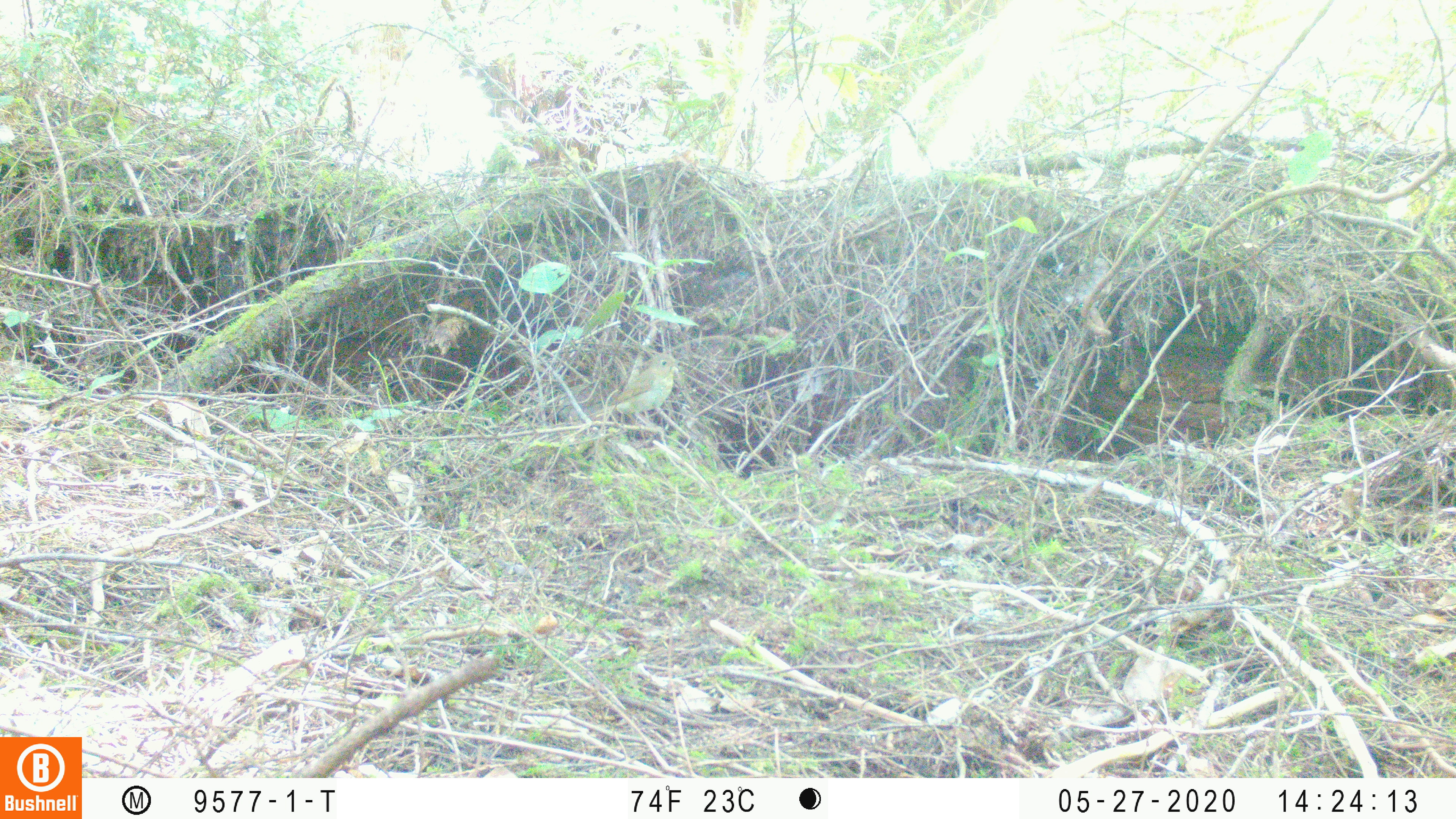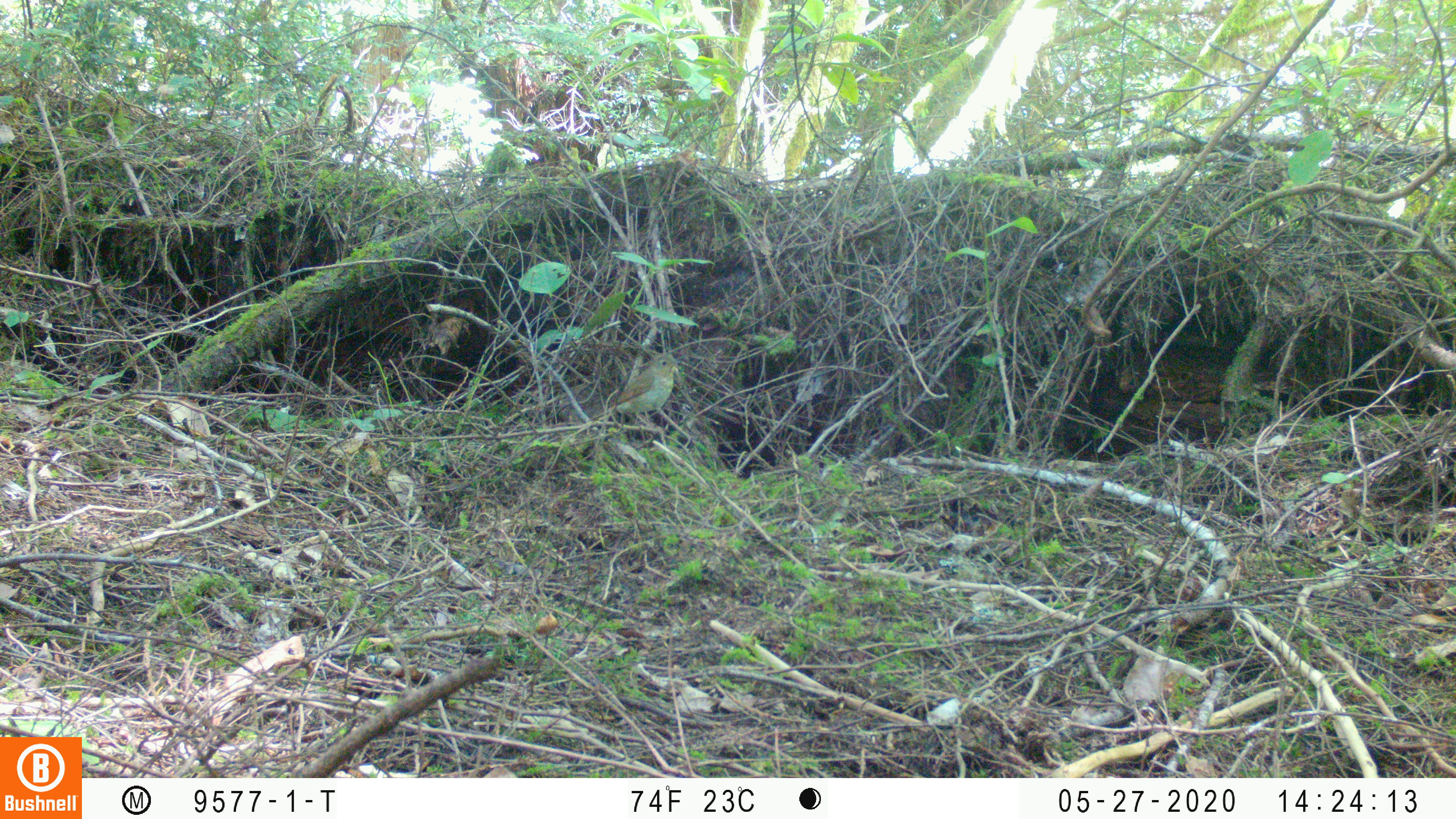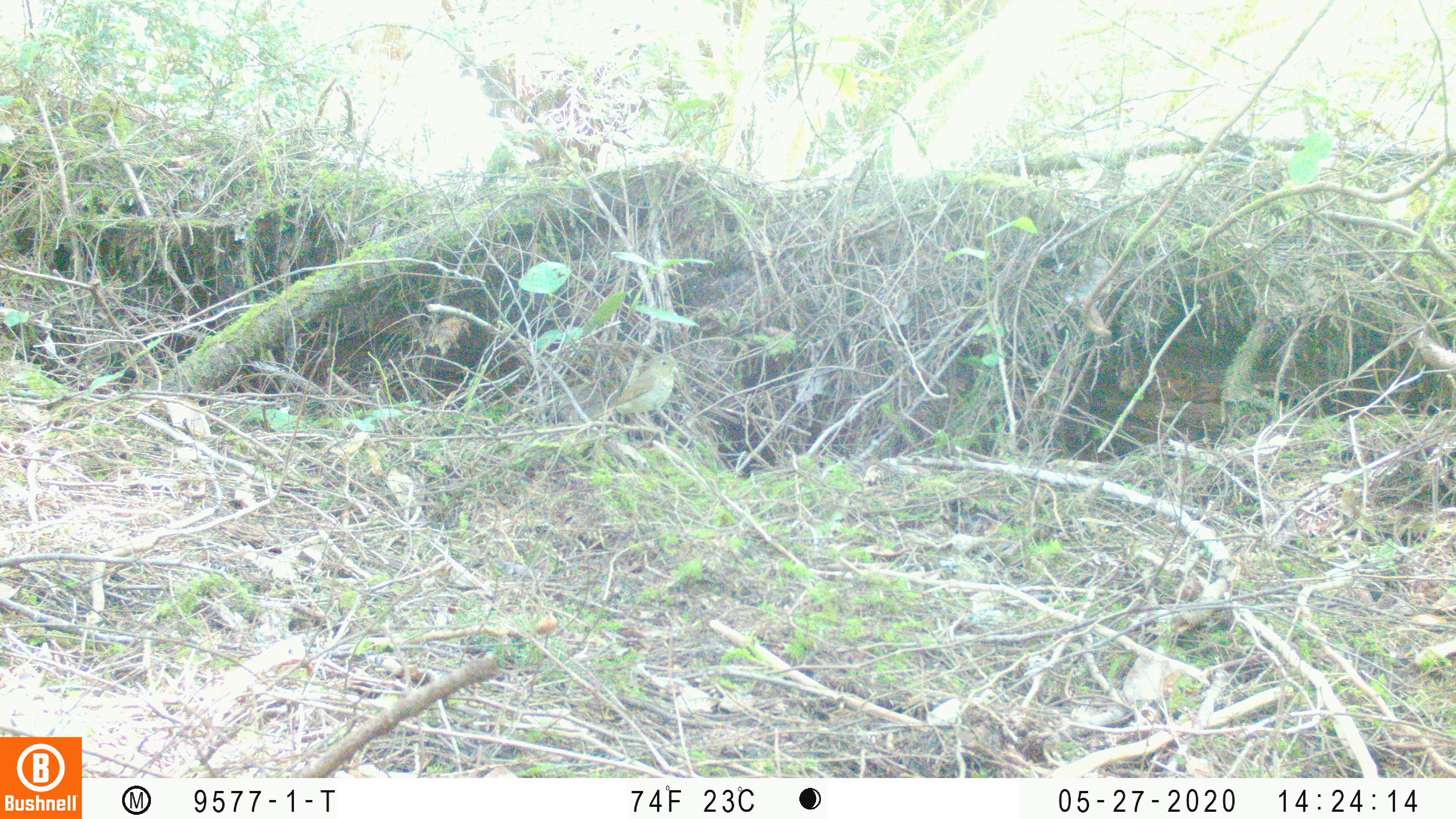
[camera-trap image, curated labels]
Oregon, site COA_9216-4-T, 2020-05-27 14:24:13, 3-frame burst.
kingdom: Animalia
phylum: Chordata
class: Aves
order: Passeriformes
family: Turdidae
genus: Catharus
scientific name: Catharus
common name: brown thrushes and nightingale-thrushes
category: catharus species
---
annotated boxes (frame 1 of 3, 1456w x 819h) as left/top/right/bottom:
catharus species: 578/340/696/440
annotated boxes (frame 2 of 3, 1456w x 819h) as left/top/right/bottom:
catharus species: 579/343/692/445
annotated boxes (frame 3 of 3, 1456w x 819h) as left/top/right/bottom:
catharus species: 571/342/695/445